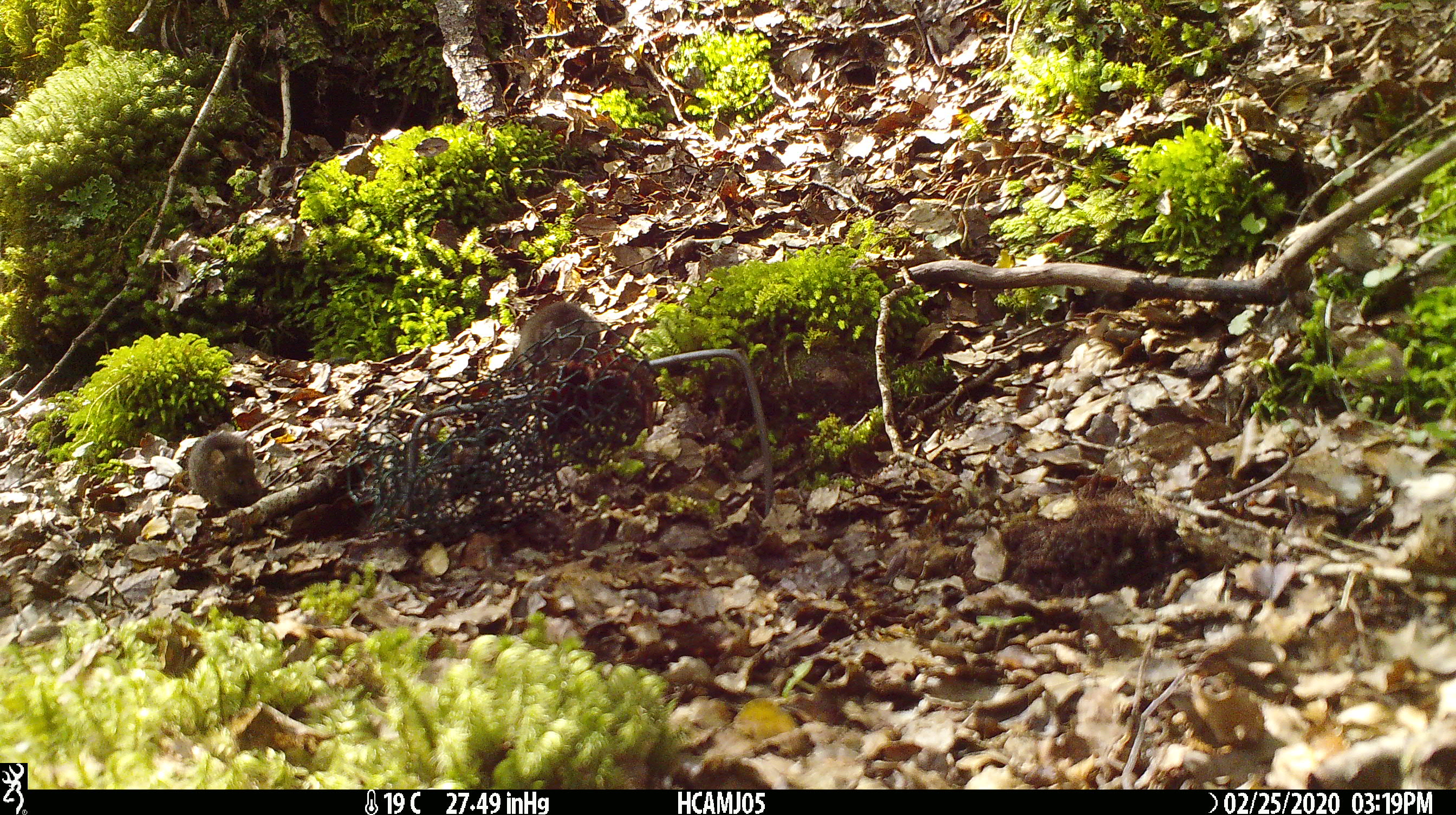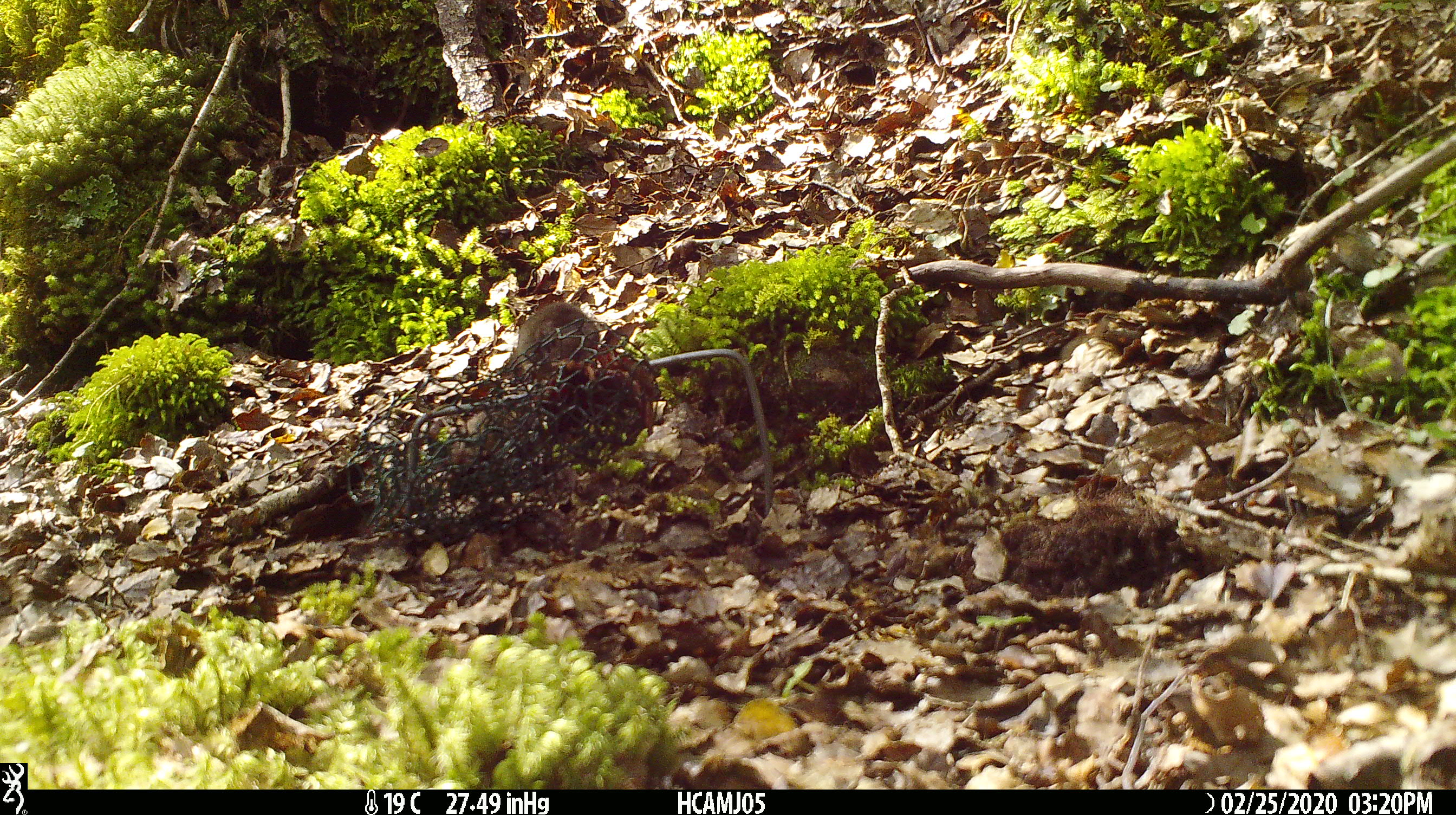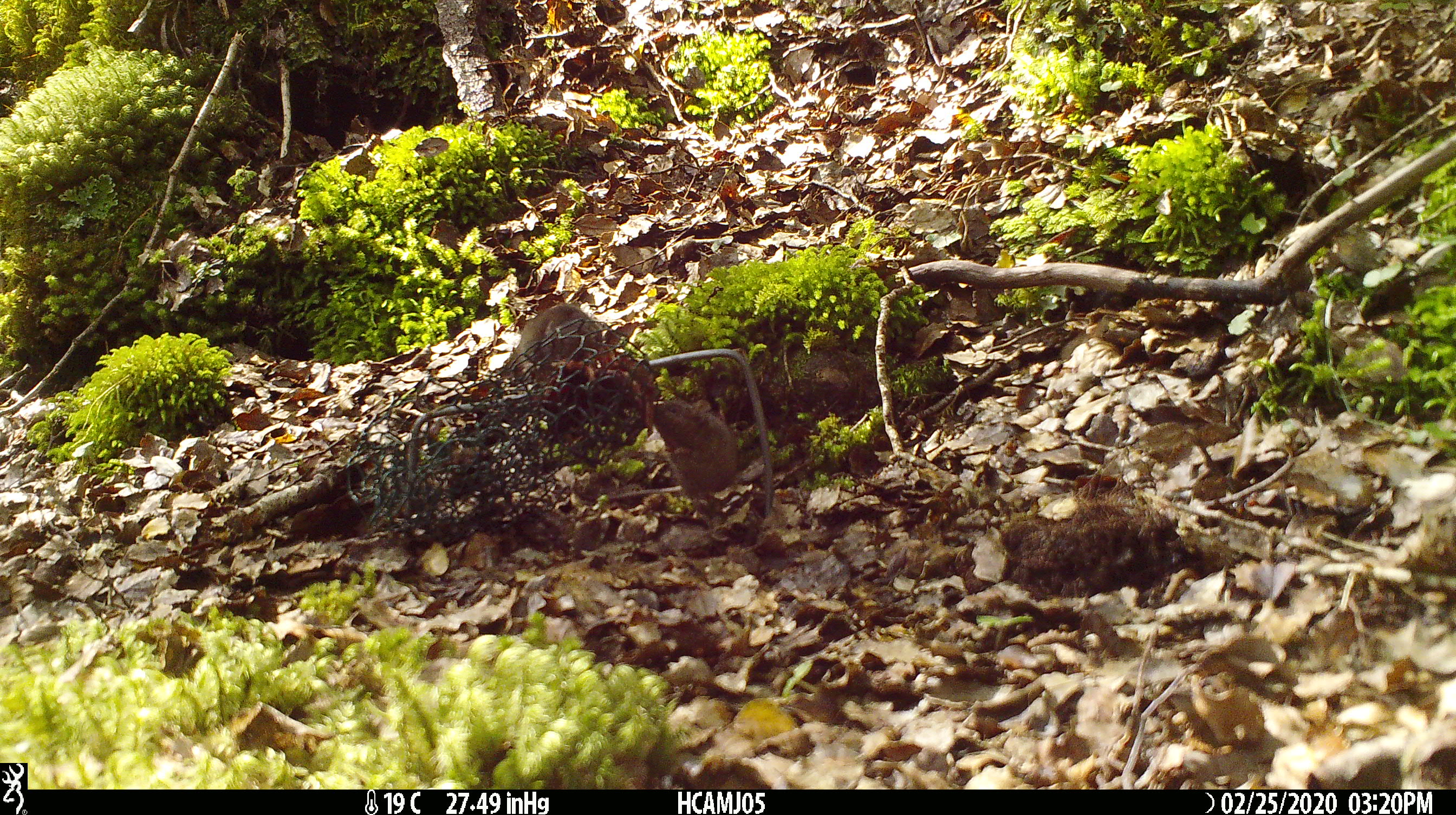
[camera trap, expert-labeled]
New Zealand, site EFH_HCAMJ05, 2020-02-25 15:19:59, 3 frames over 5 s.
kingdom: Animalia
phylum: Chordata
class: Mammalia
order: Rodentia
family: Muridae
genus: Mus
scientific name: Mus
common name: mouse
Mouse (Mus).